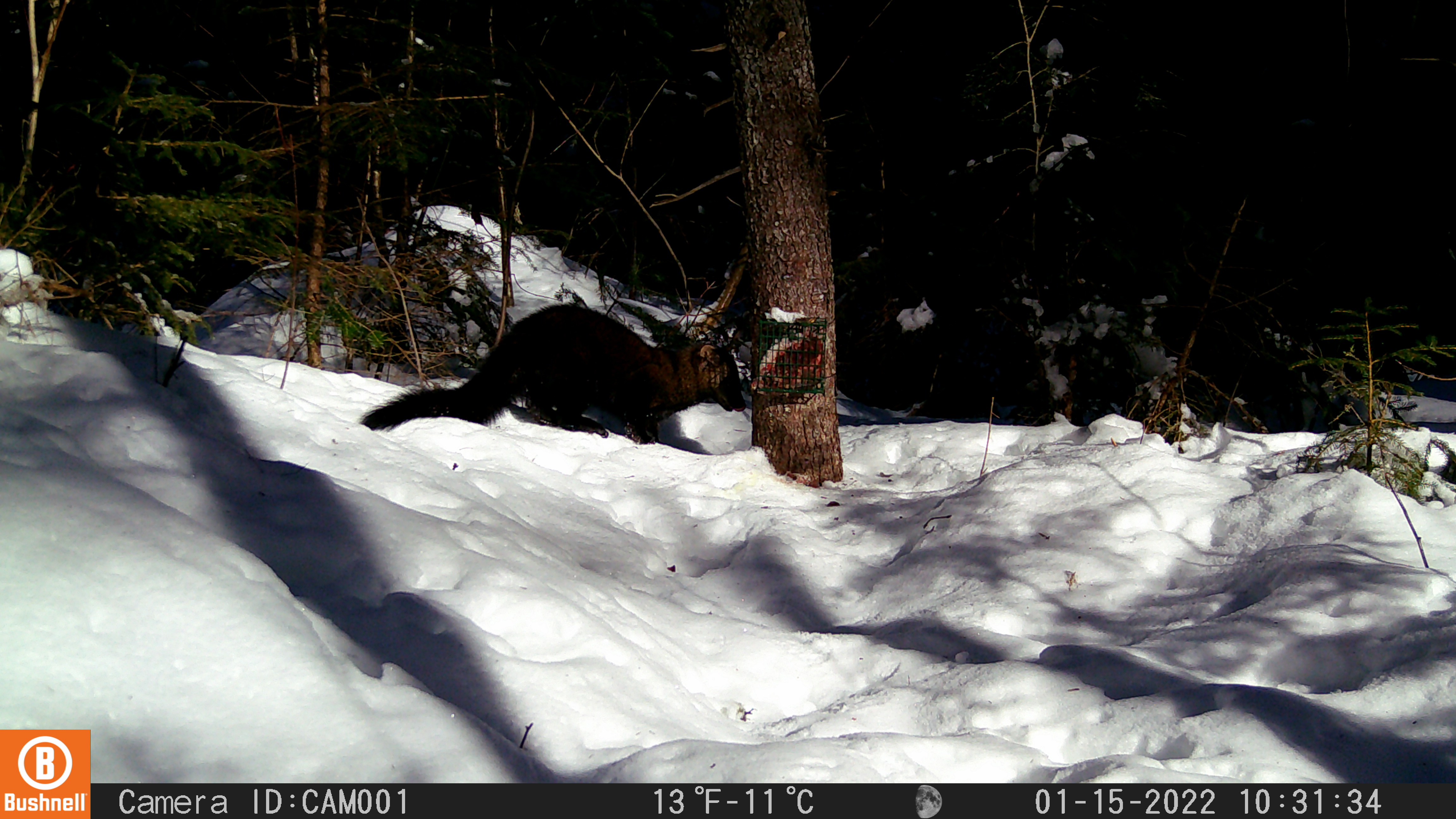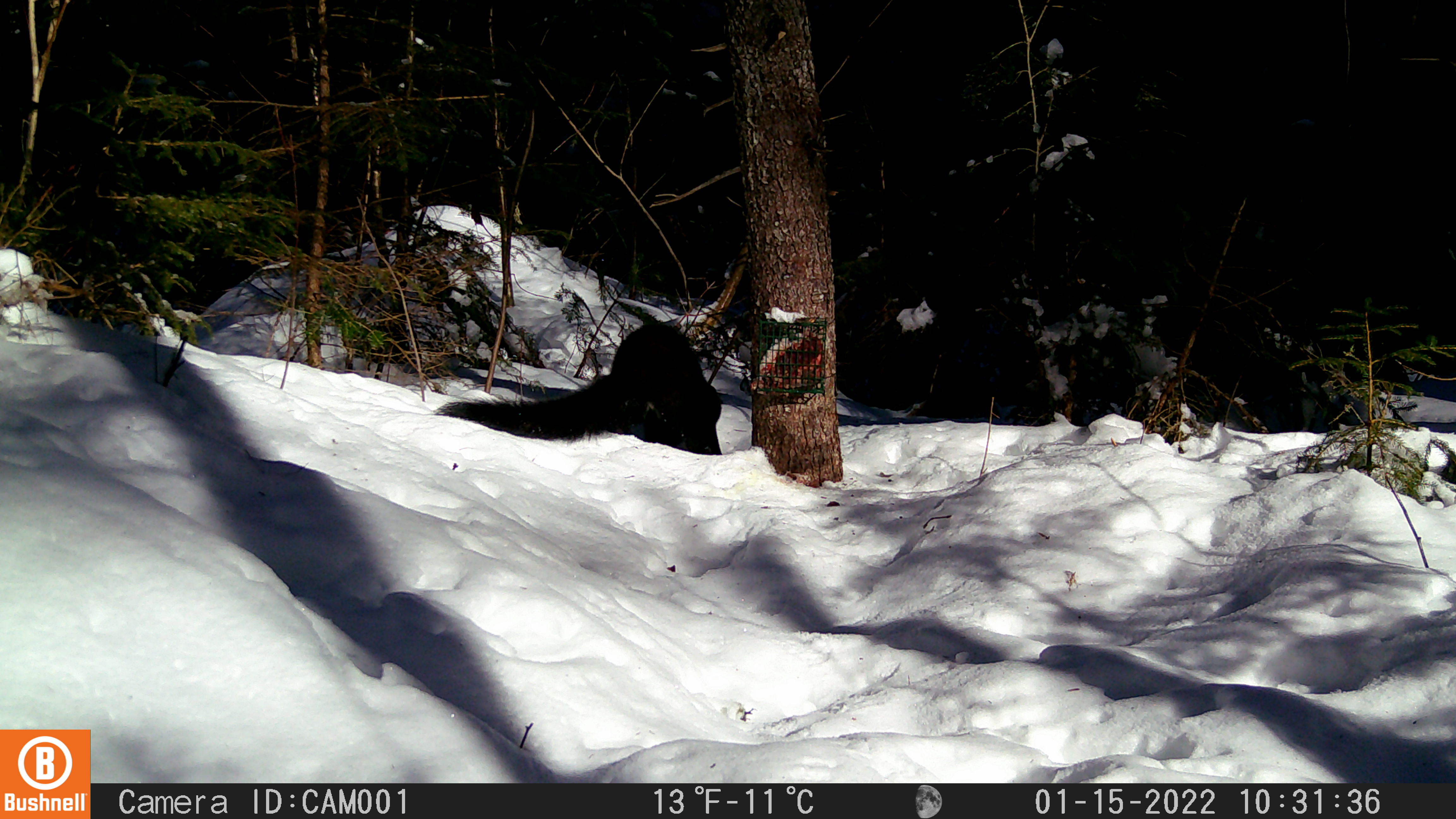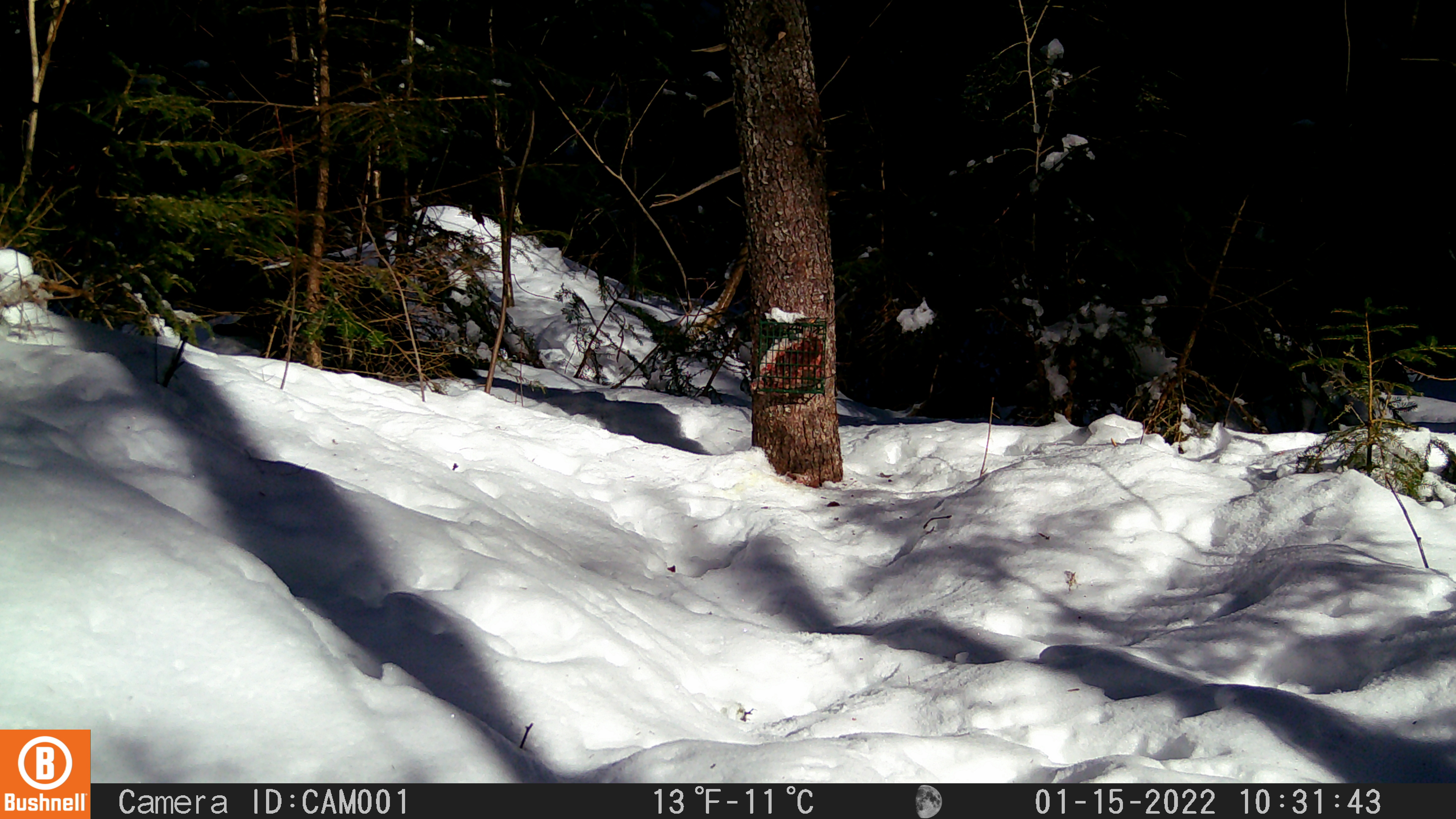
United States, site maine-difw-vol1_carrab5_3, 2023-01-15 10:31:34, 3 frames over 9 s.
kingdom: Animalia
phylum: Chordata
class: Mammalia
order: Carnivora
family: Mustelidae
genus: Pekania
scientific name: Pekania pennanti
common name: fisher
Fisher (Pekania pennanti).